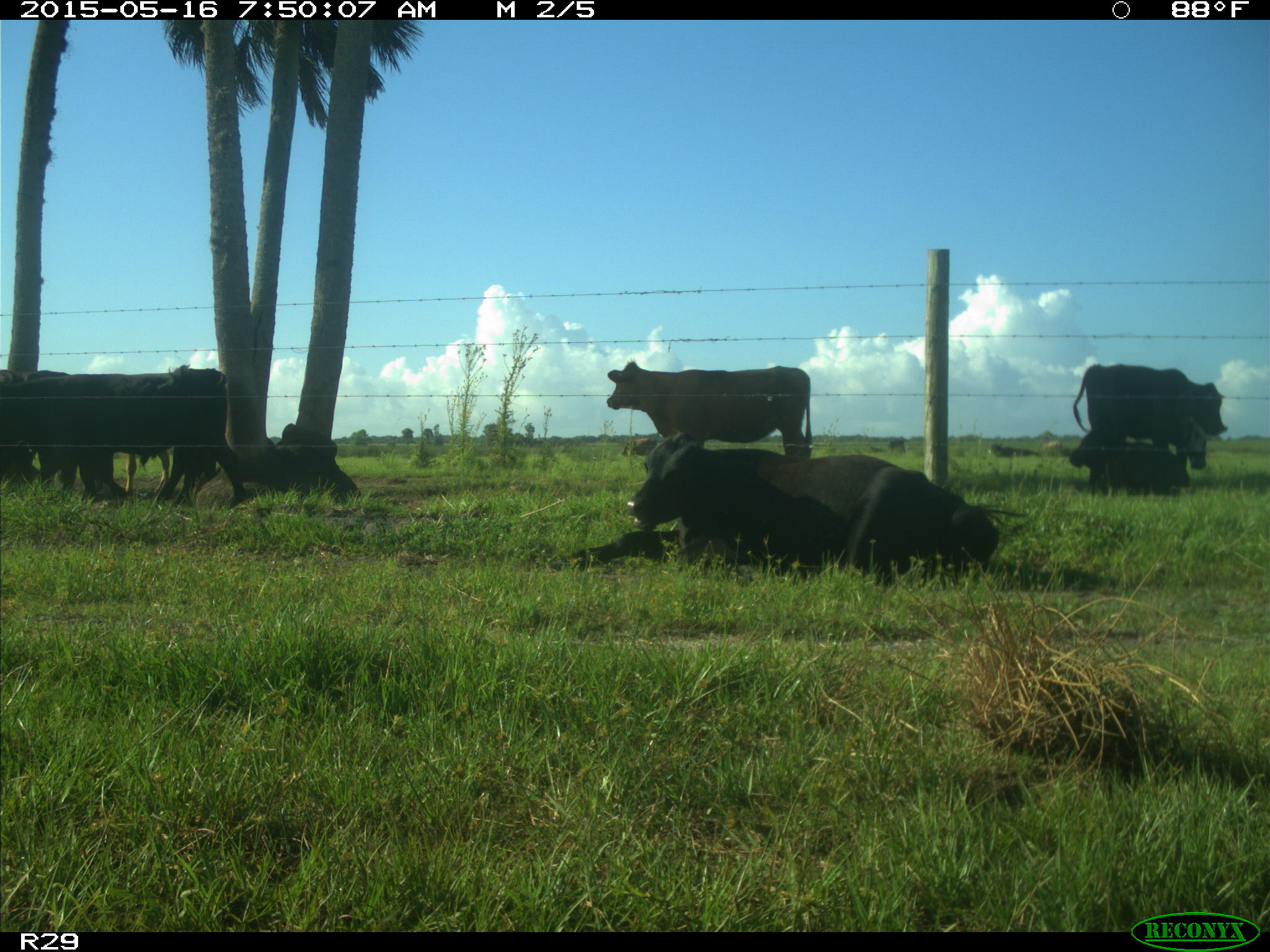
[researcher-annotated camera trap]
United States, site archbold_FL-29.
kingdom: Animalia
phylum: Chordata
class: Mammalia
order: Artiodactyla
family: Bovidae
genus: Bos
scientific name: Bos taurus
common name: domestic cow